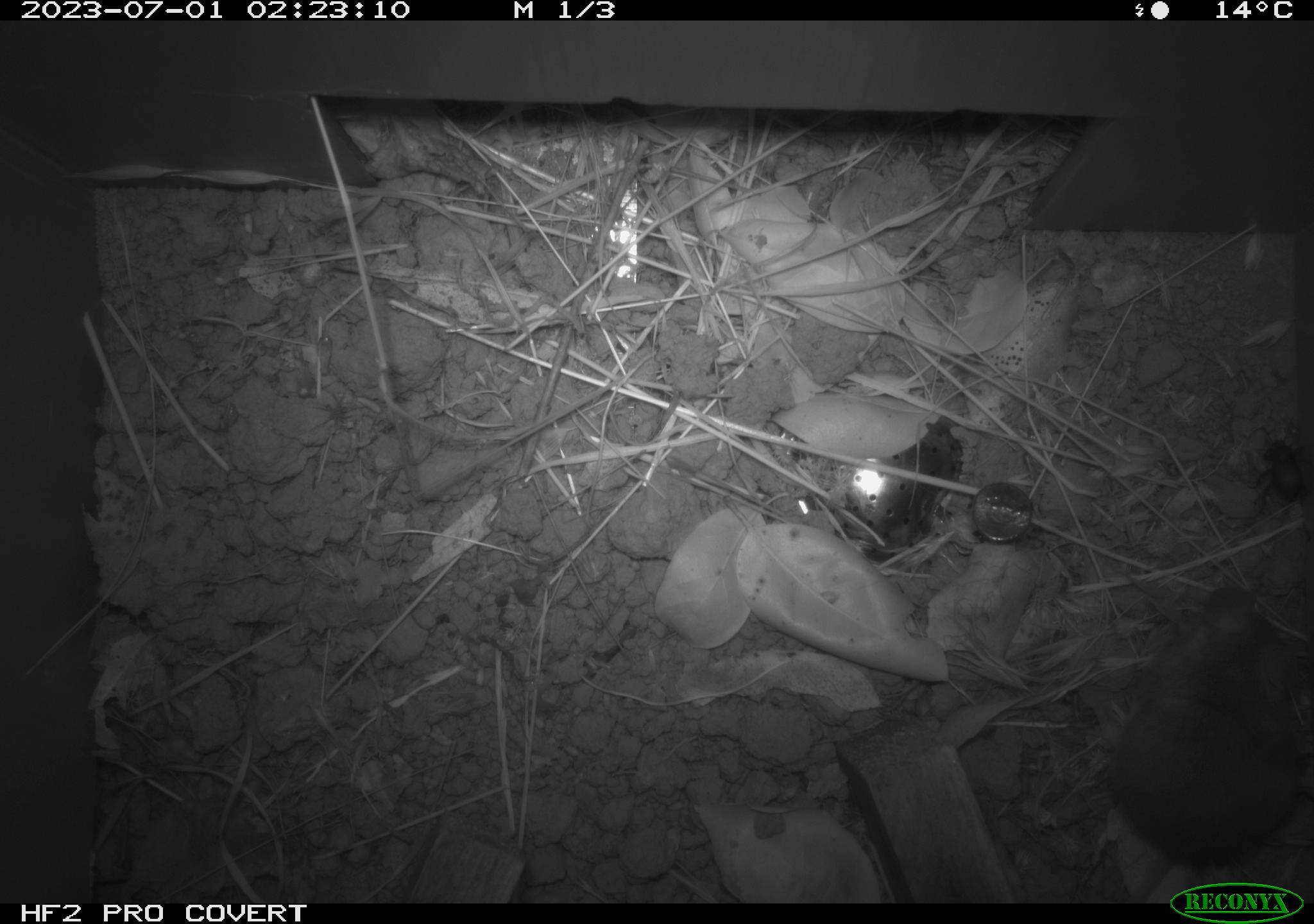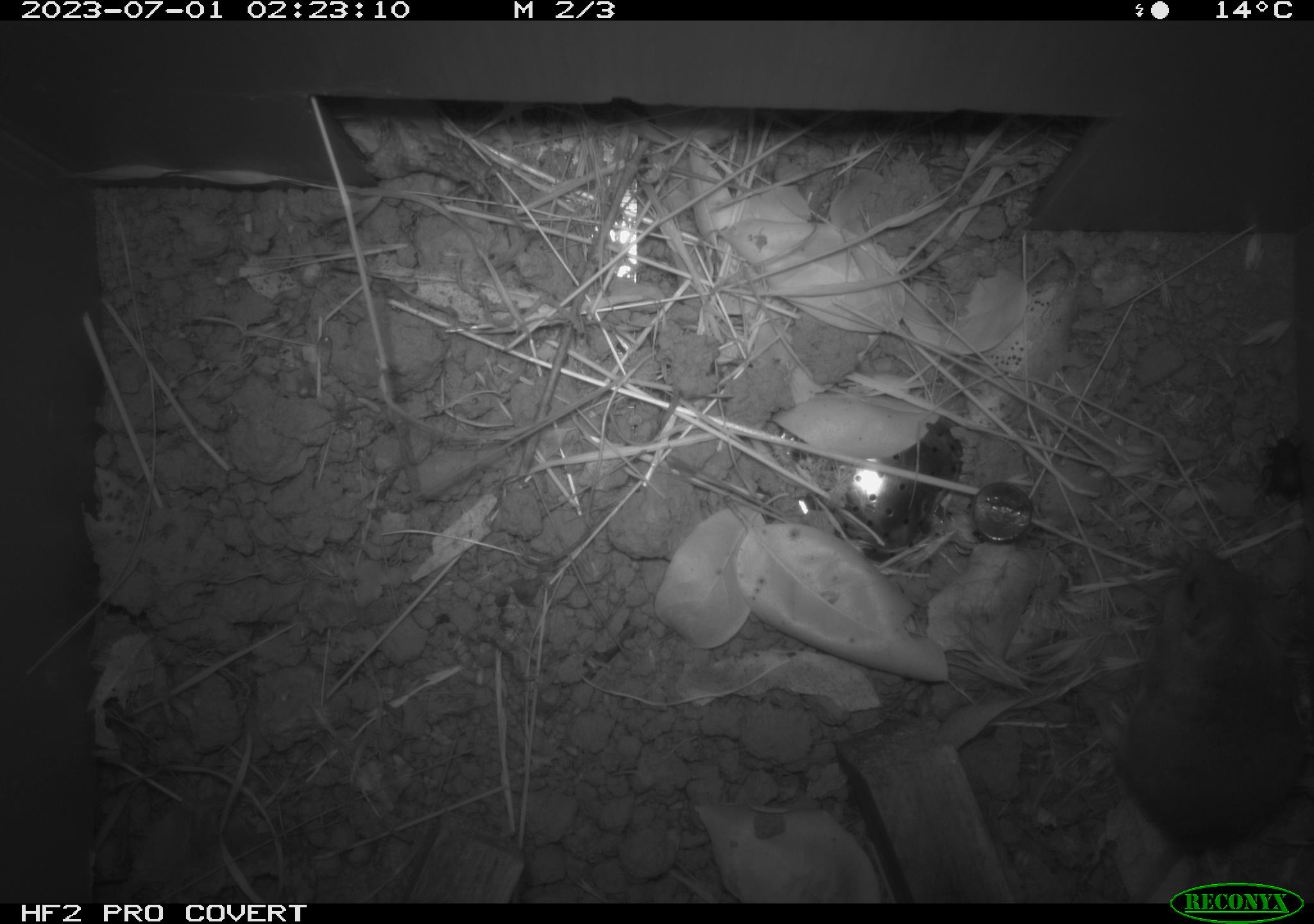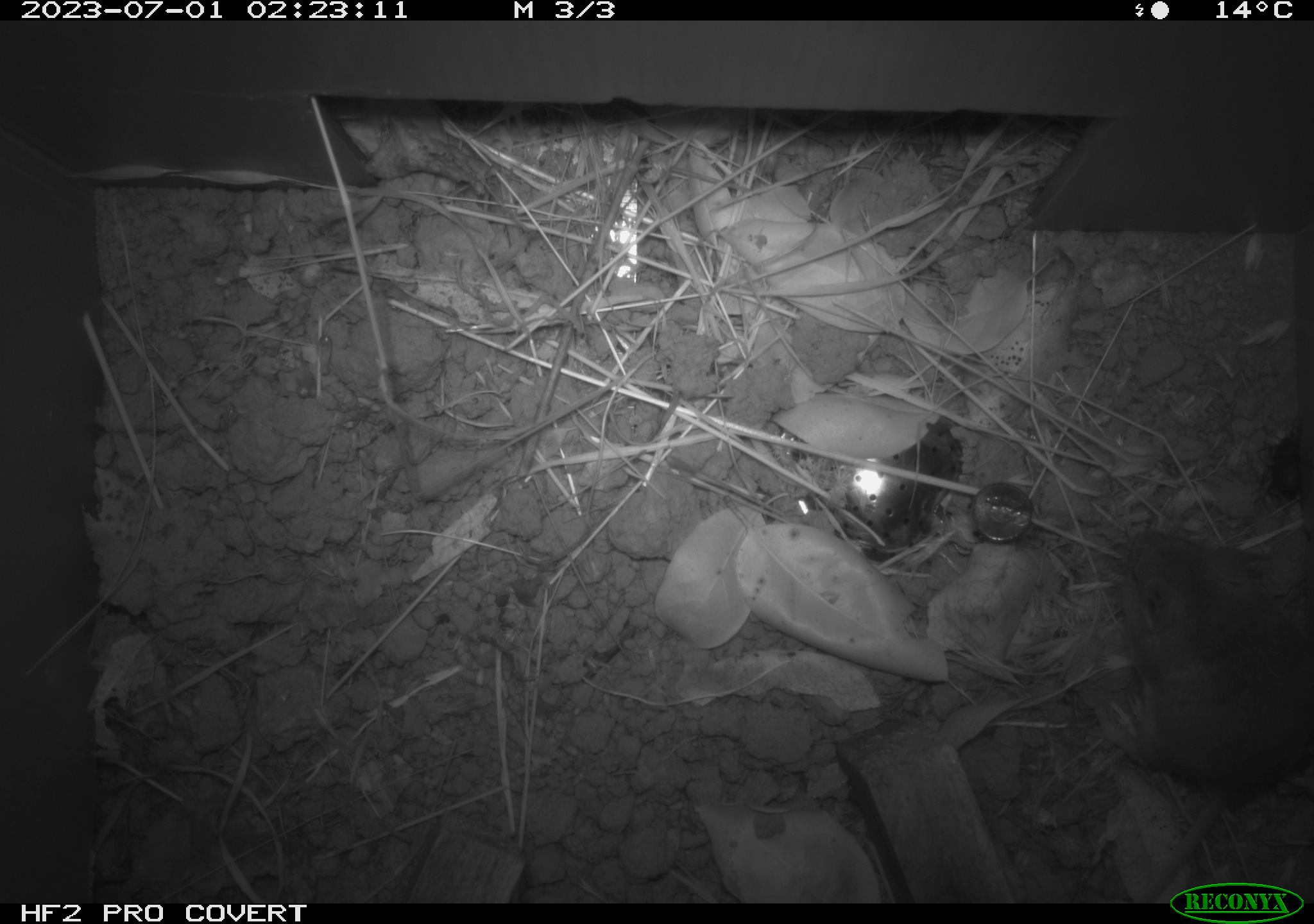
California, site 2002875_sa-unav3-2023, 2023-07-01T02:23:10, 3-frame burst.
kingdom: Animalia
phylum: Chordata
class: Mammalia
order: Rodentia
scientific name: Rodentia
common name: mouse species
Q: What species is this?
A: Mouse species (Rodentia).